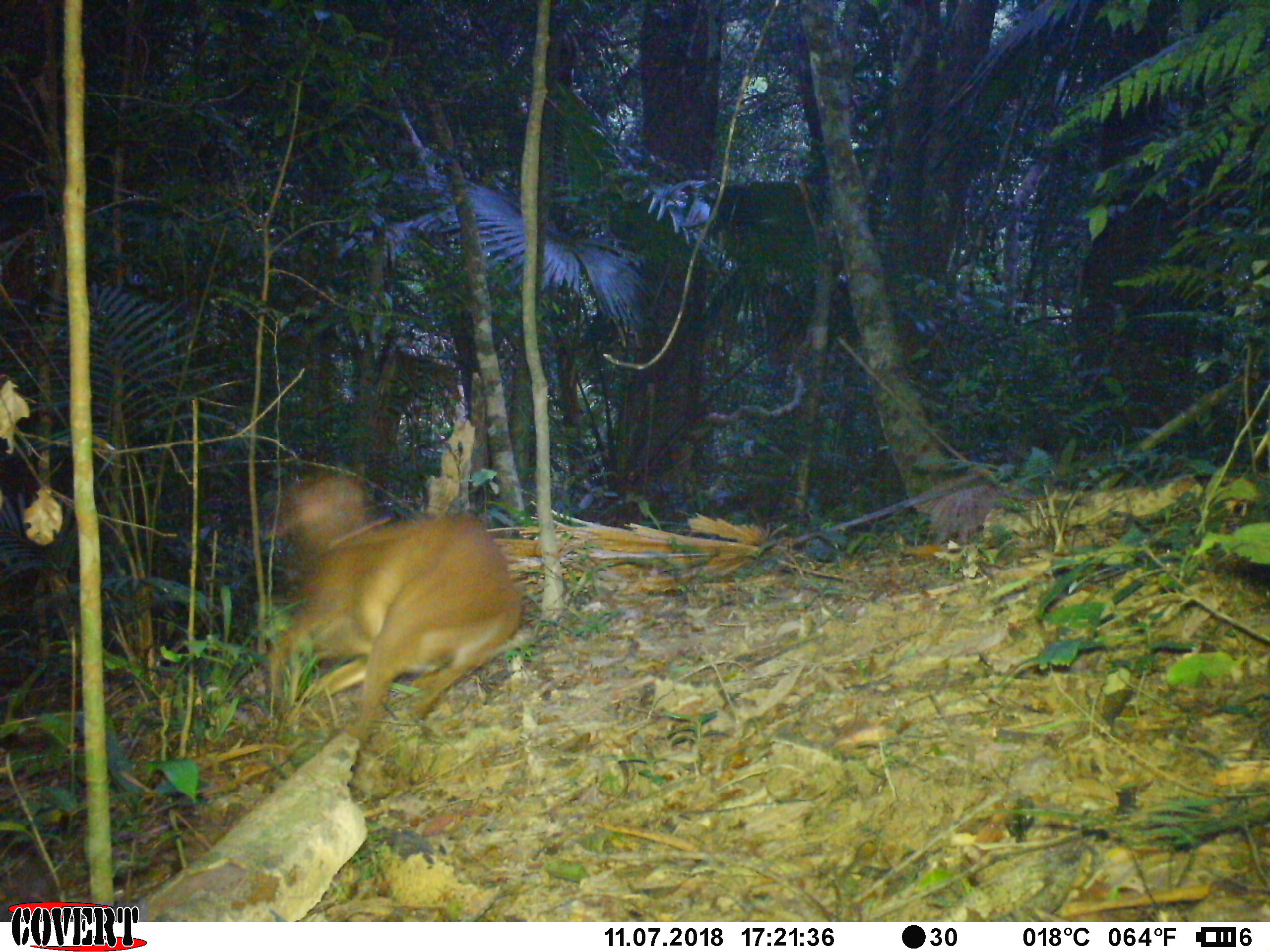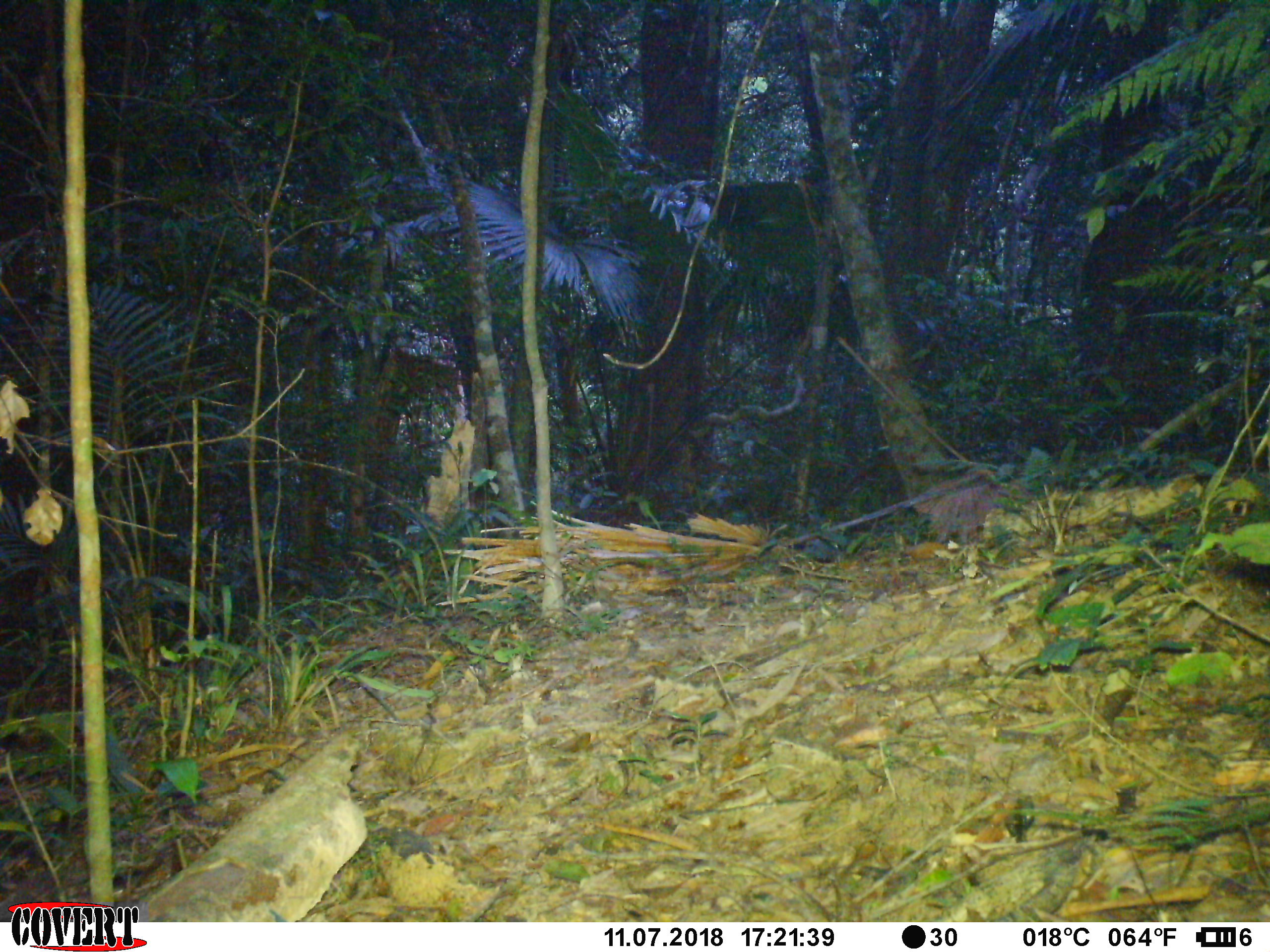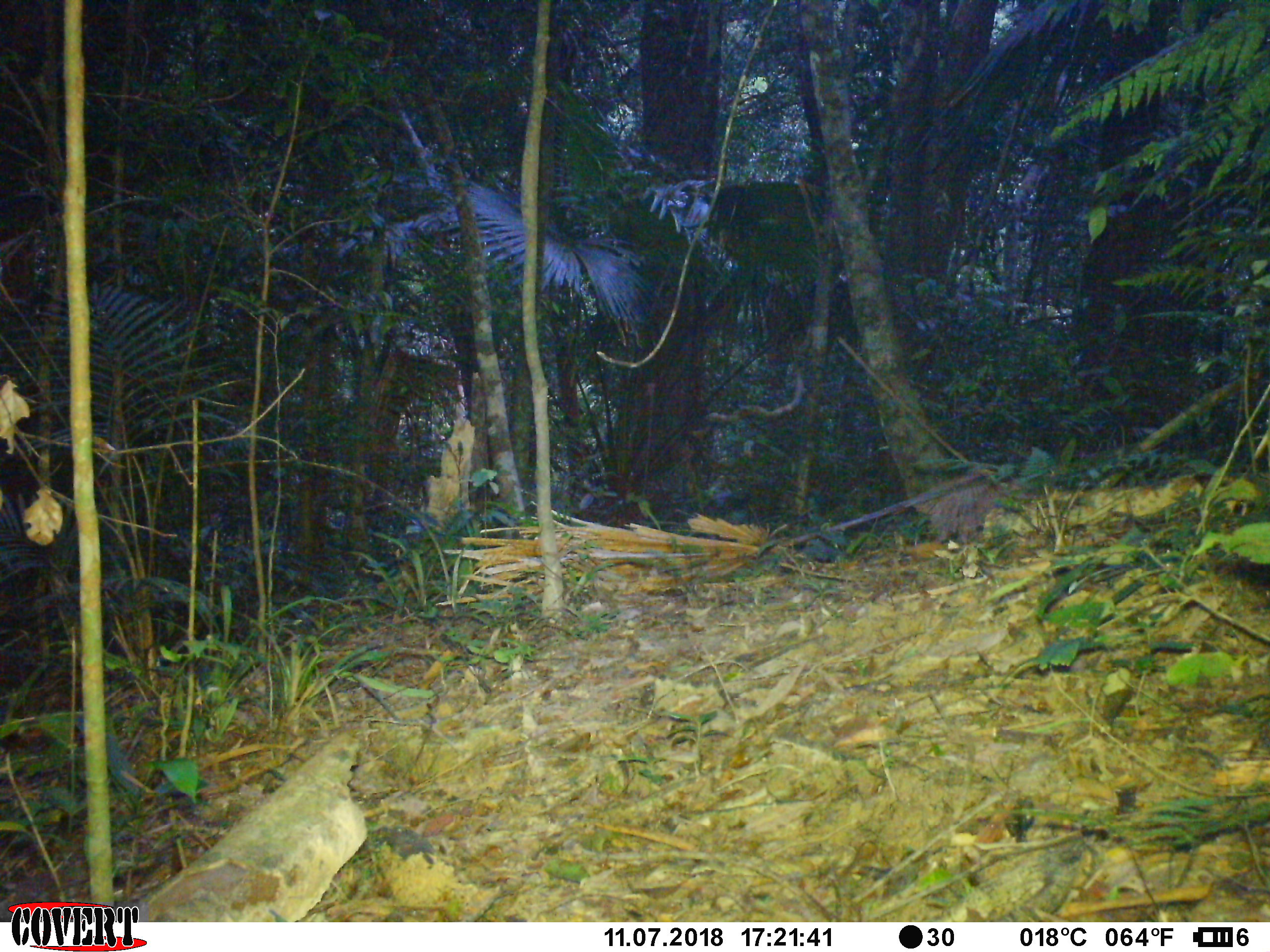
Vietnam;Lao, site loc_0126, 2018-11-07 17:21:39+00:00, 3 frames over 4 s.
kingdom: Animalia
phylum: Chordata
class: Mammalia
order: Artiodactyla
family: Cervidae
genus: Muntiacus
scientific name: Muntiacus vuquangensis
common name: large-antlered muntjac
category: large antlered muntjac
Large antlered muntjac (large-antlered muntjac) (Muntiacus vuquangensis). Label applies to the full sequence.